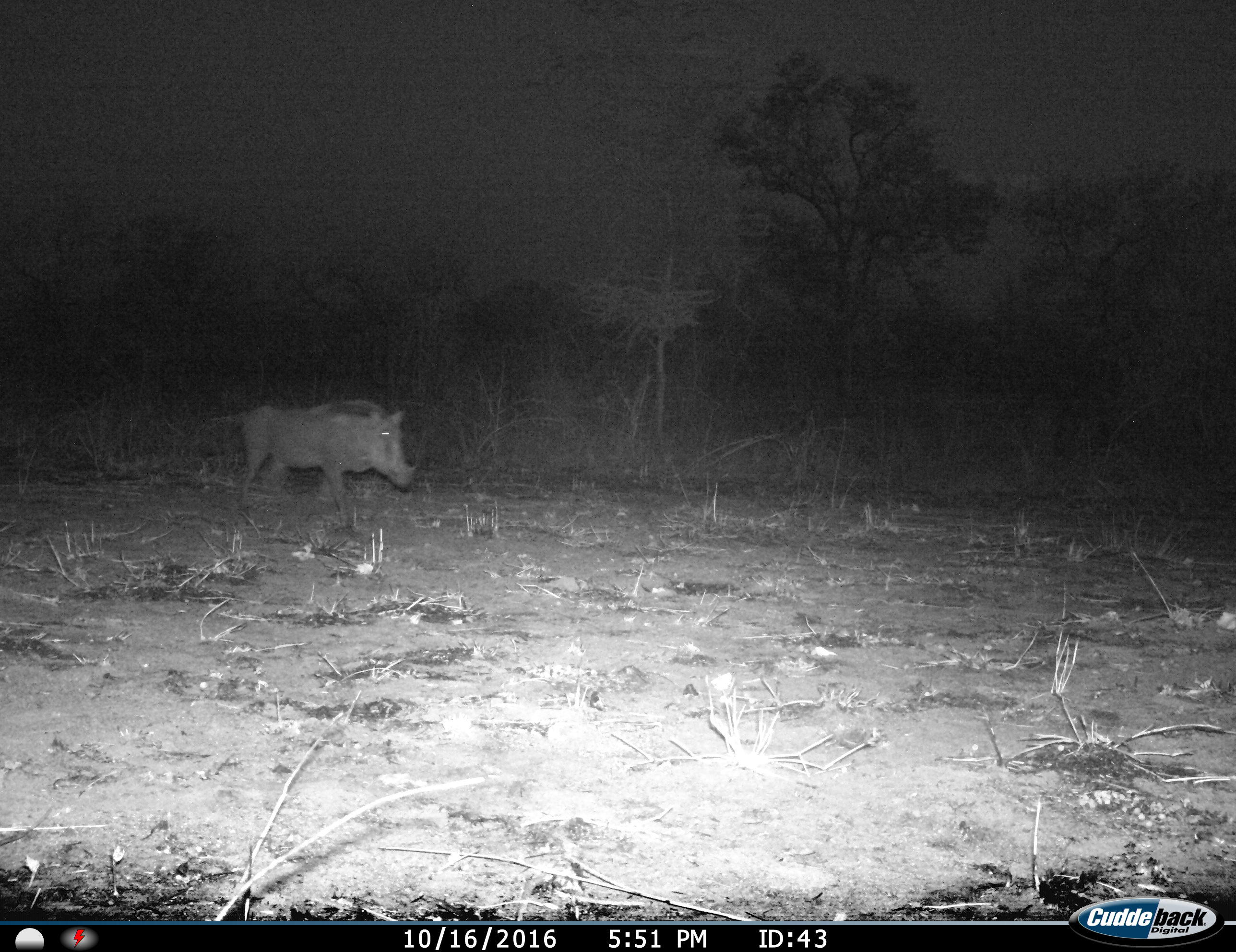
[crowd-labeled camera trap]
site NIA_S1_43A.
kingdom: Animalia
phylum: Chordata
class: Mammalia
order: Artiodactyla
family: Suidae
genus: Phacochoerus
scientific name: Phacochoerus africanus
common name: warthog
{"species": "warthog (Phacochoerus africanus)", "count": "1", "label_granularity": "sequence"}